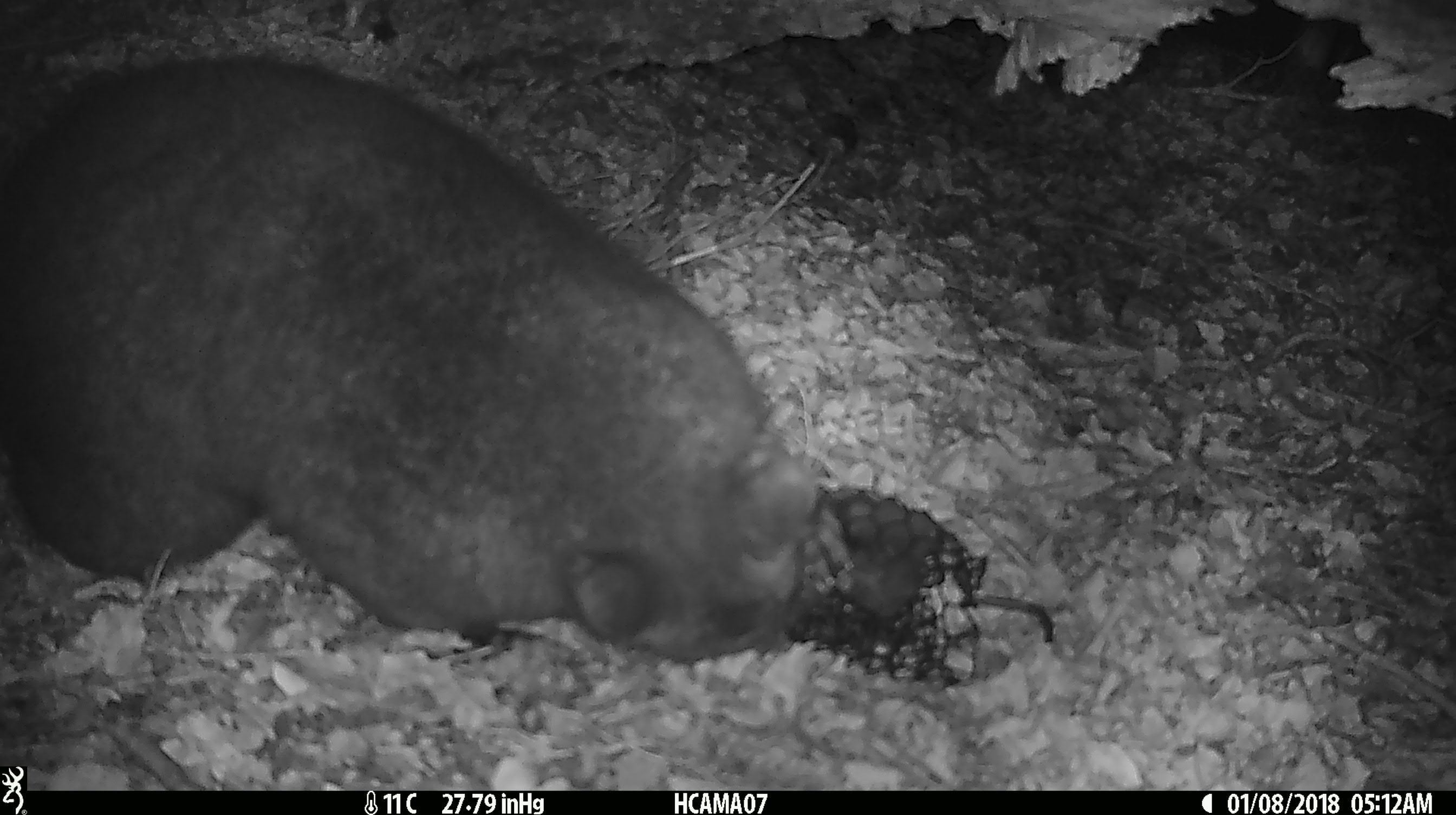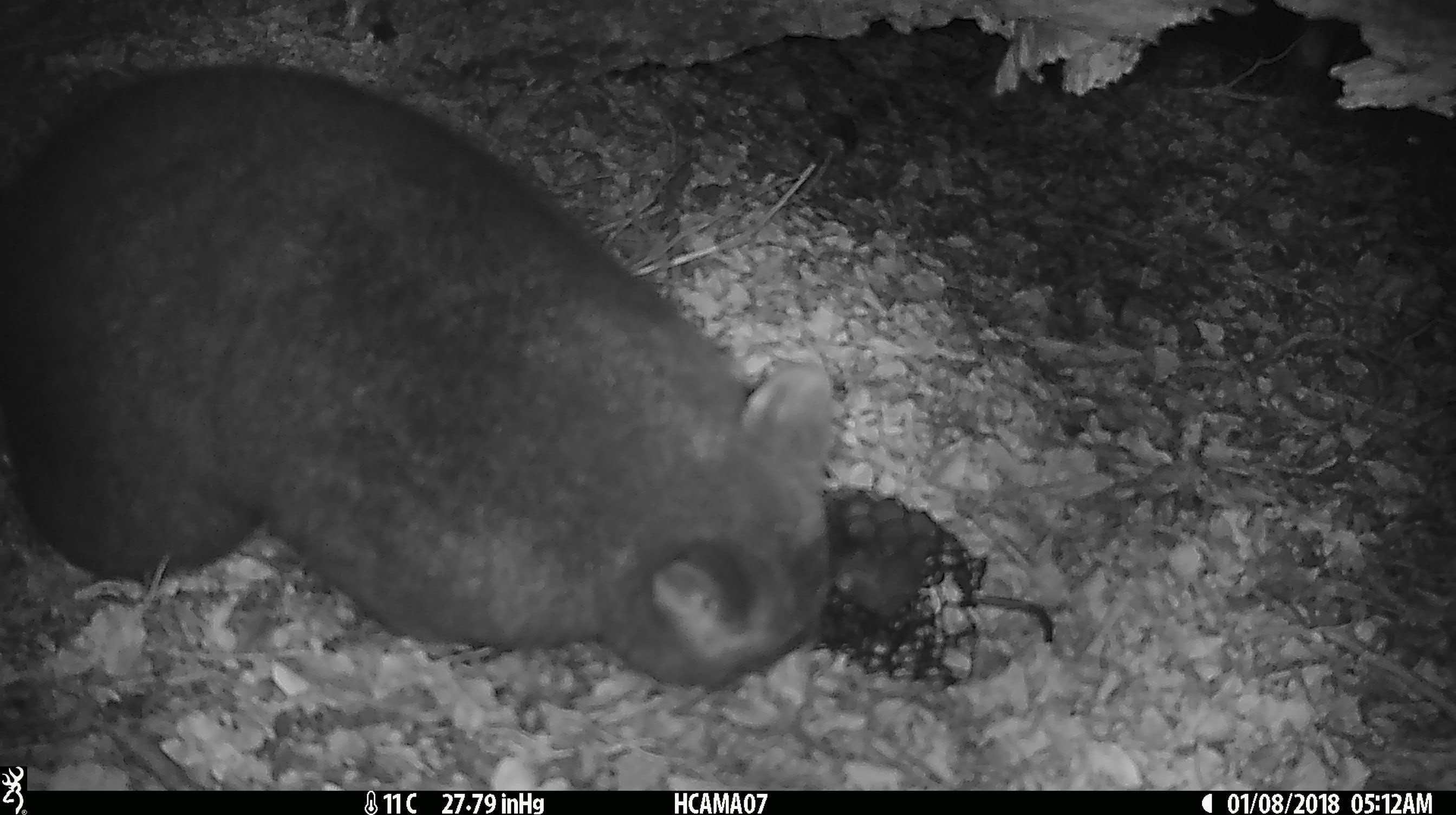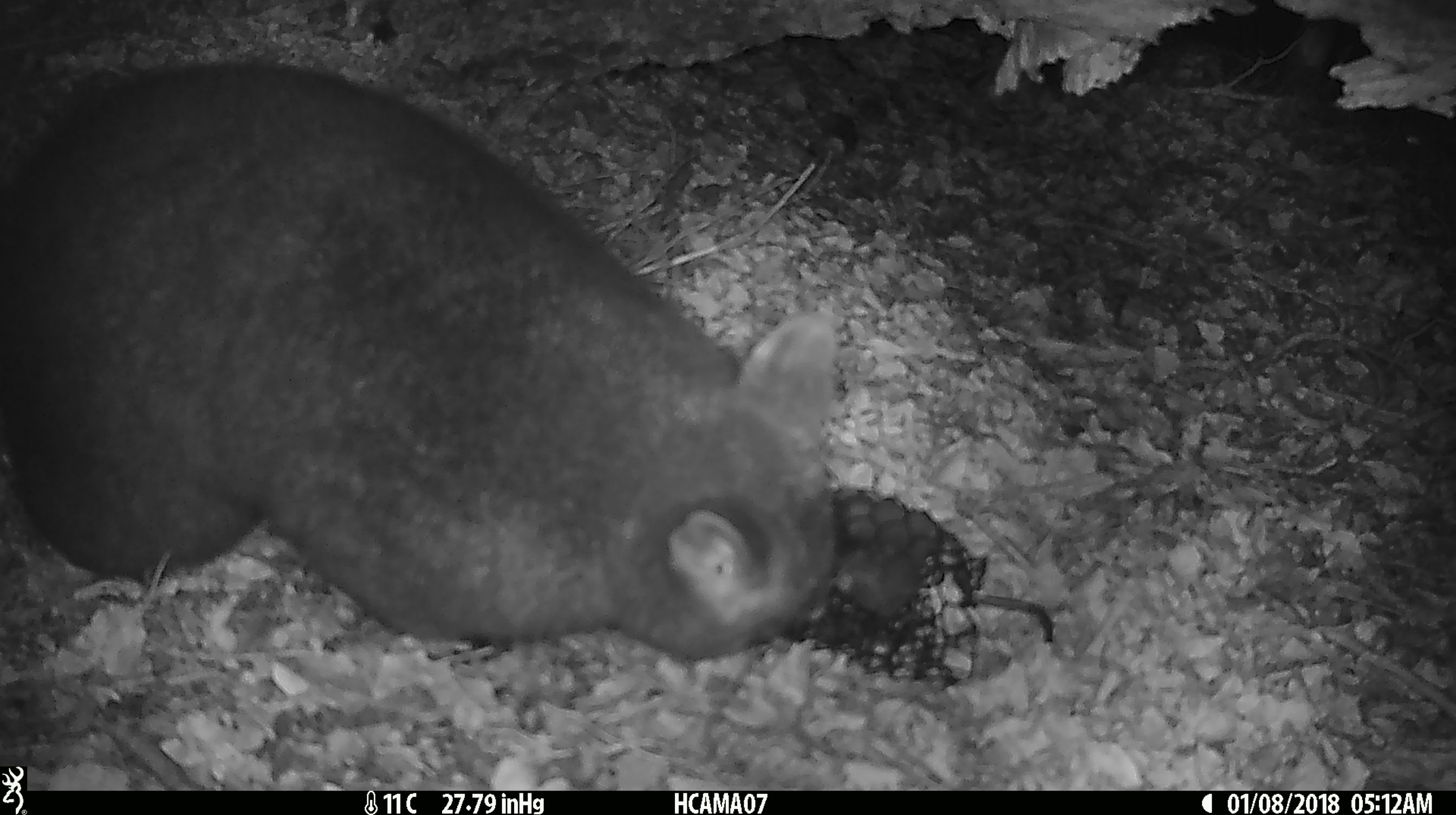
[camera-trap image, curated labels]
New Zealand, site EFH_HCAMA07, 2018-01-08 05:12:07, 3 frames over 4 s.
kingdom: Animalia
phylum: Chordata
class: Mammalia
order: Diprotodontia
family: Phalangeridae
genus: Trichosurus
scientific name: Trichosurus vulpecula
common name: common brushtail possum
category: possum